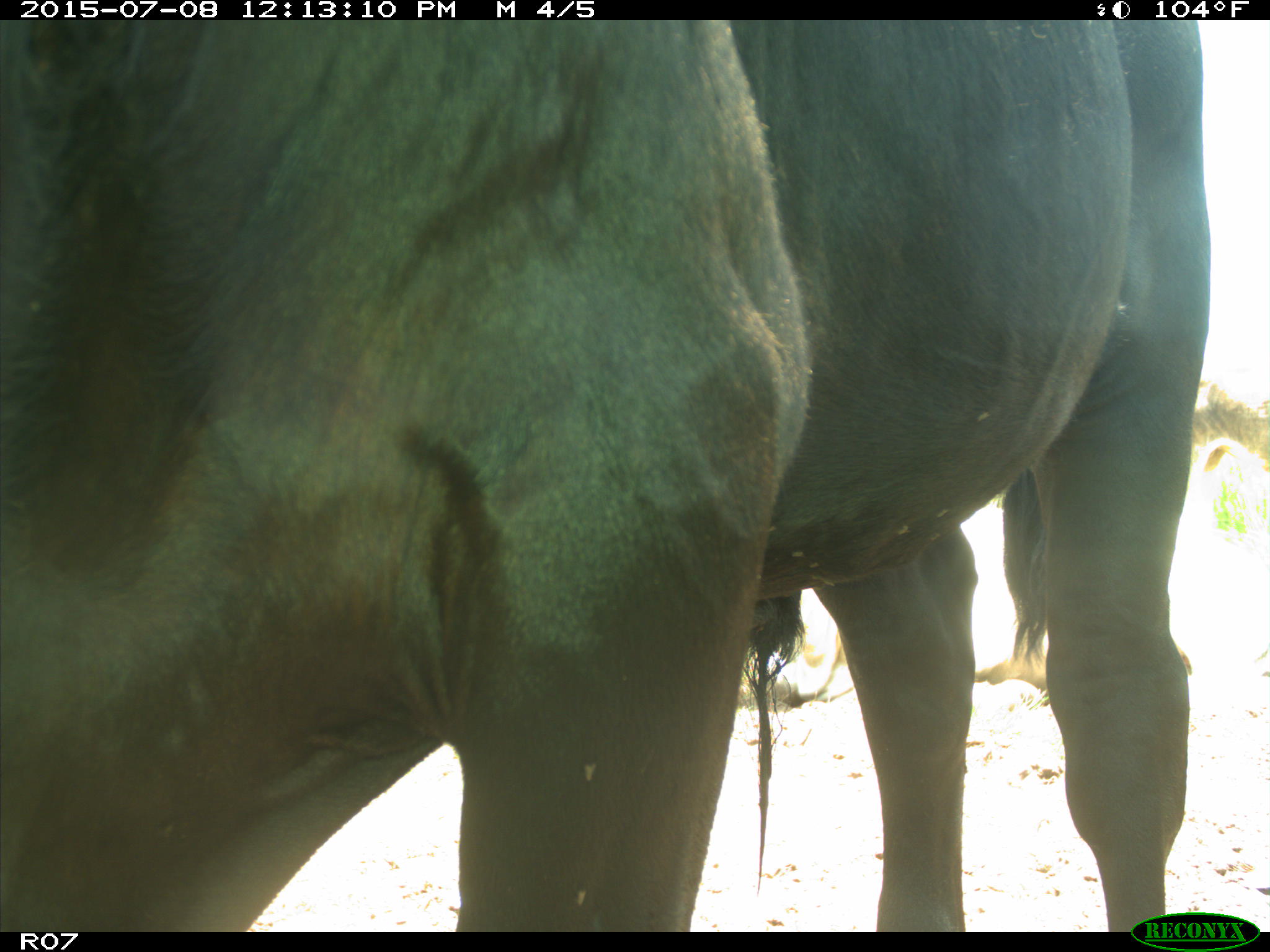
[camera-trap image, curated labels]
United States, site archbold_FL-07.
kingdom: Animalia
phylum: Chordata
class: Mammalia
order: Artiodactyla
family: Bovidae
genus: Bos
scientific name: Bos taurus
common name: domestic cow